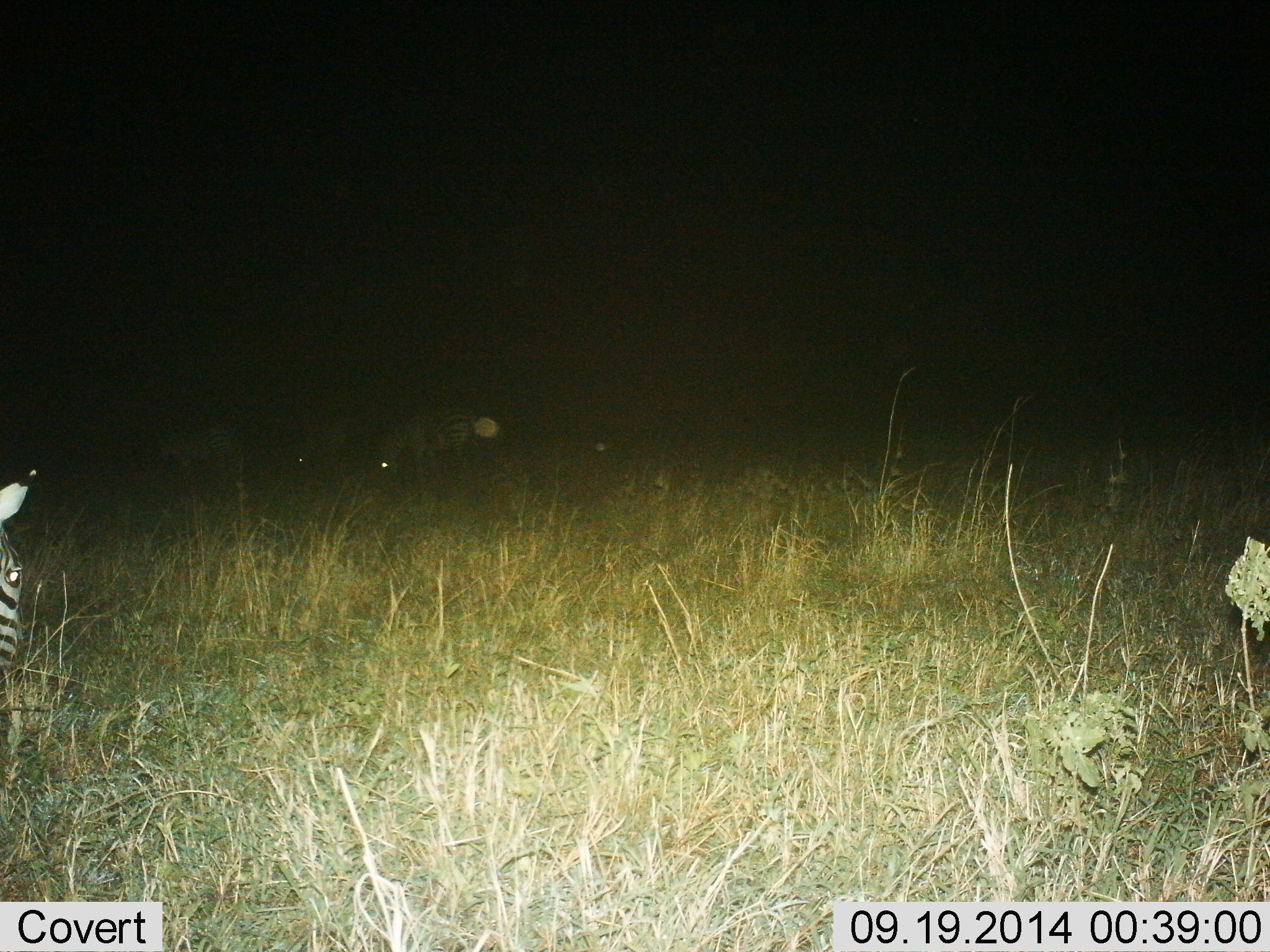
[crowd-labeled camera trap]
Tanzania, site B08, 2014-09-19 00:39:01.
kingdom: Animalia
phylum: Chordata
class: Mammalia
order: Perissodactyla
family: Equidae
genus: Equus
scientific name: Equus quagga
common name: plains zebra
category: zebra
Zebra (plains zebra) (Equus quagga), count 4. Behavior (volunteer vote fractions): standing 80%, resting 0%, moving 0%, interacting 0%. Young present (vote fraction): 0%. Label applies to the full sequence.